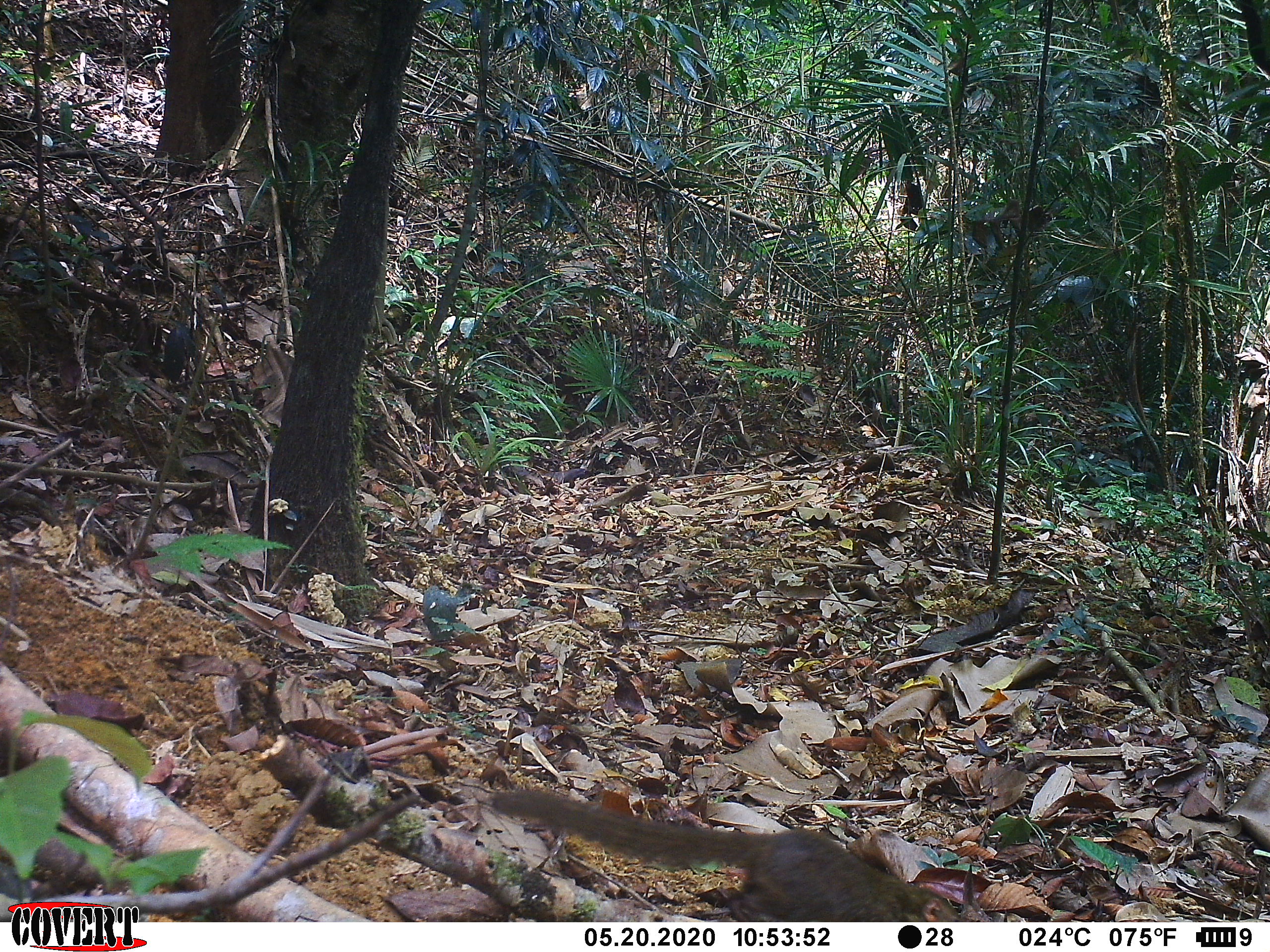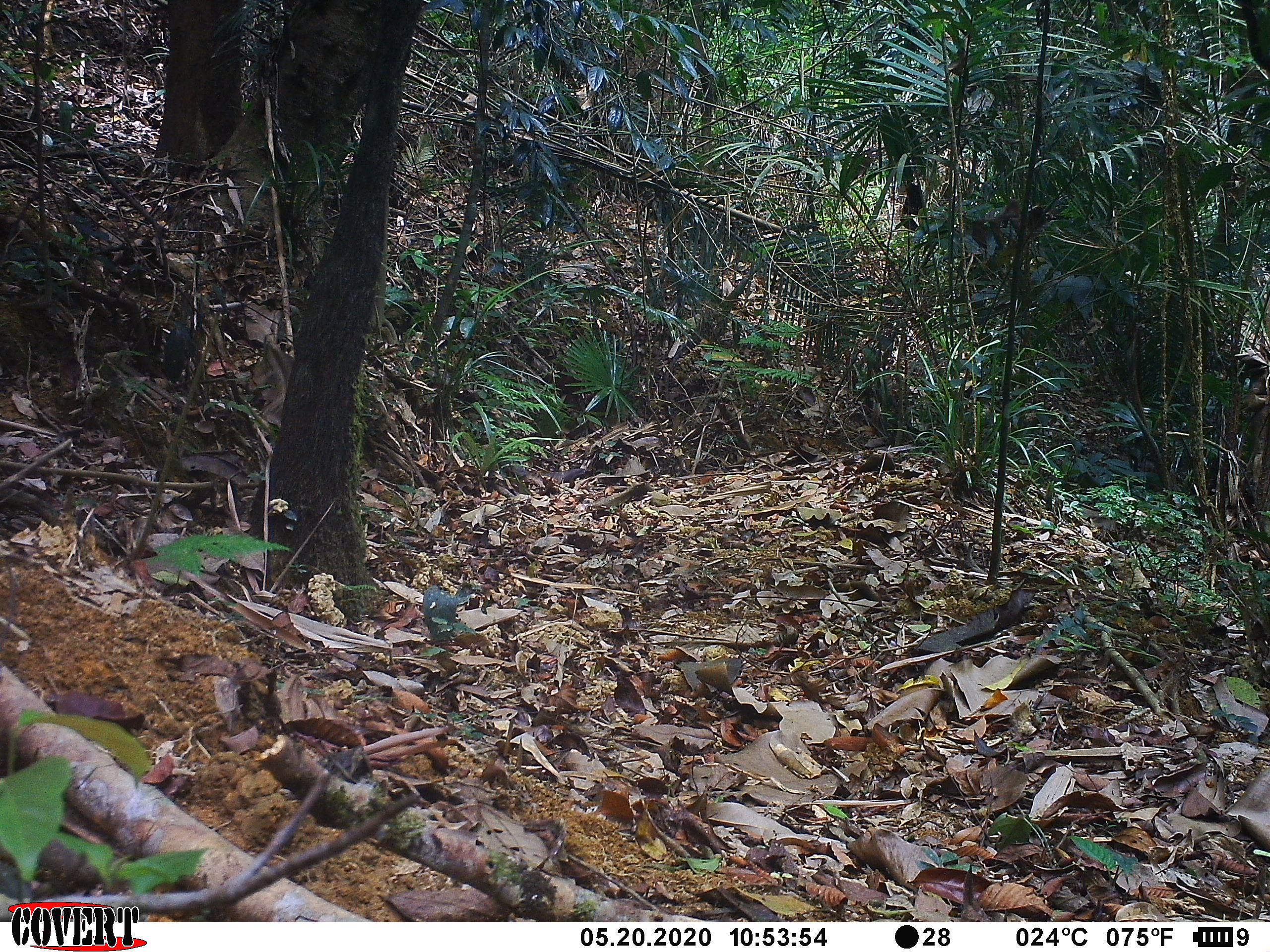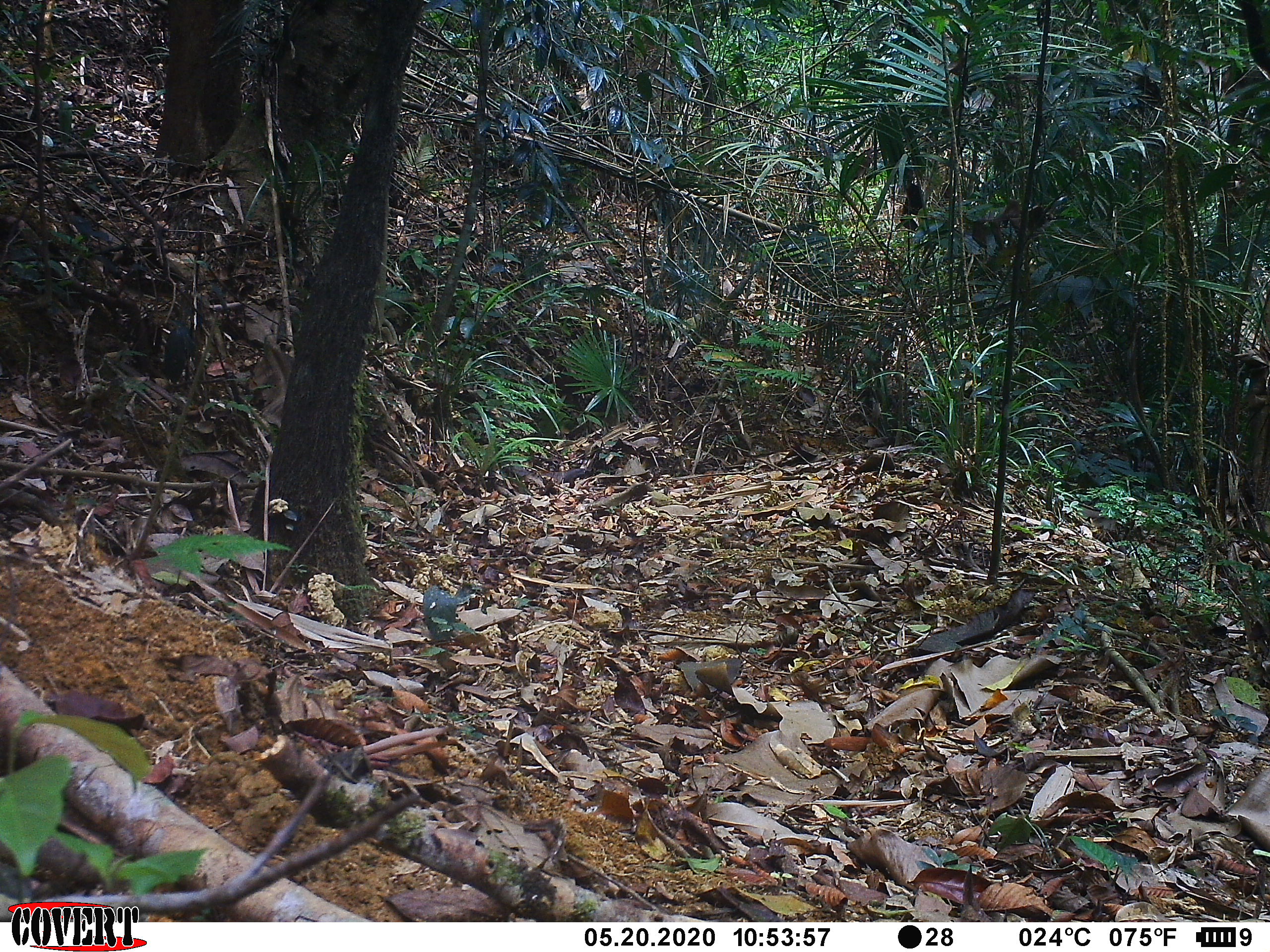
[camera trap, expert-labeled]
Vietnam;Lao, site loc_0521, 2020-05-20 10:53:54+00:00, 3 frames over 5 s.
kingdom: Animalia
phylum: Chordata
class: Mammalia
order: Scandentia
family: Tupaiidae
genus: Tupaia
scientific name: Tupaia belangeri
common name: northern treeshrew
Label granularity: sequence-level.